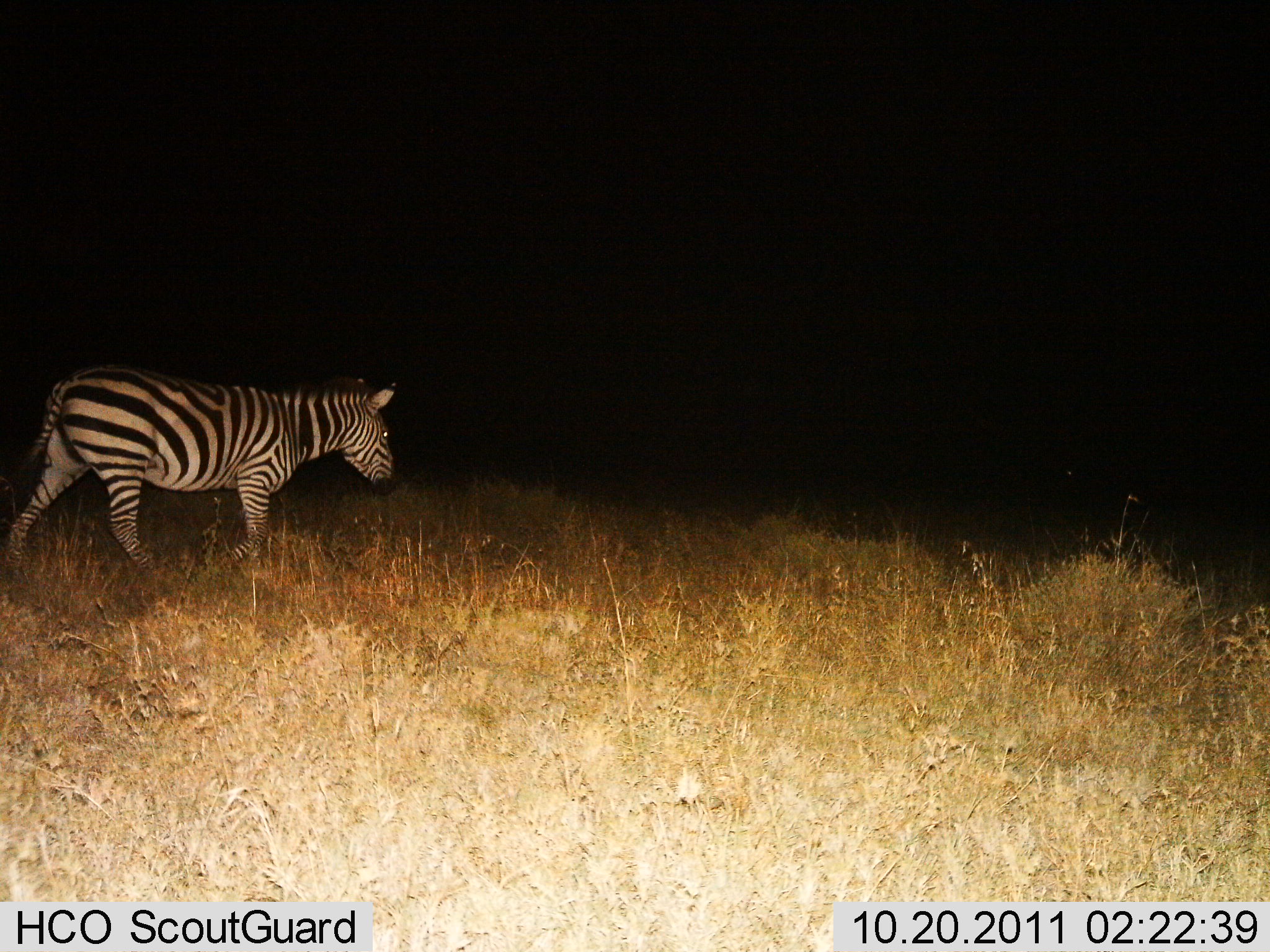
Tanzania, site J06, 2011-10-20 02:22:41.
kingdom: Animalia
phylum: Chordata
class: Mammalia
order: Perissodactyla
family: Equidae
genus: Equus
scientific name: Equus quagga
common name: plains zebra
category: zebra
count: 1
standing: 7%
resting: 0%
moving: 93%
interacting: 0%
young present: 0%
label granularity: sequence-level